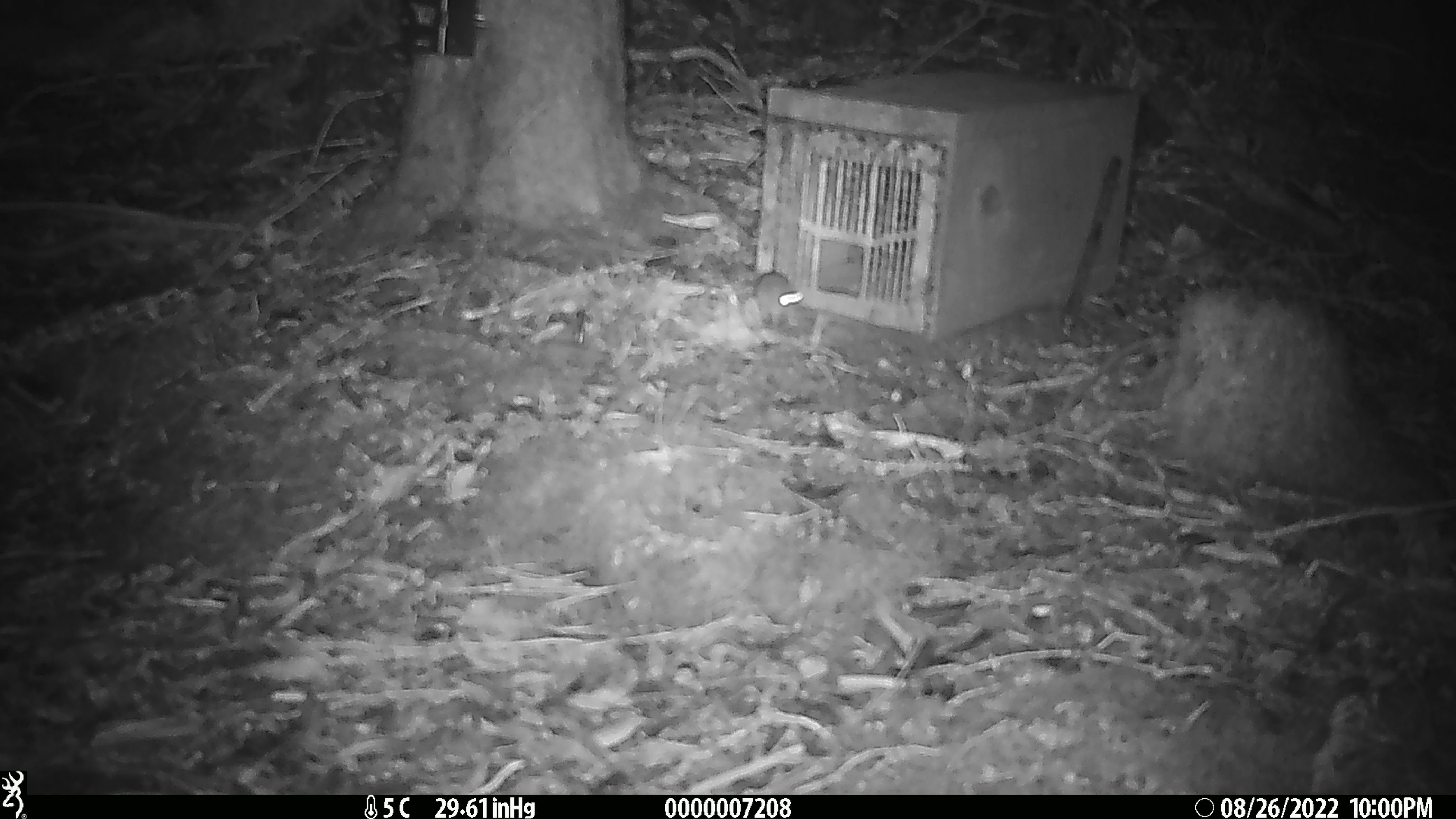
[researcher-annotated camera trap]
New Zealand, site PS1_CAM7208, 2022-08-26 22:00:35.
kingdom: Animalia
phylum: Chordata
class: Mammalia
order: Rodentia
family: Muridae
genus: Mus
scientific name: Mus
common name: mouse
Mouse (Mus).